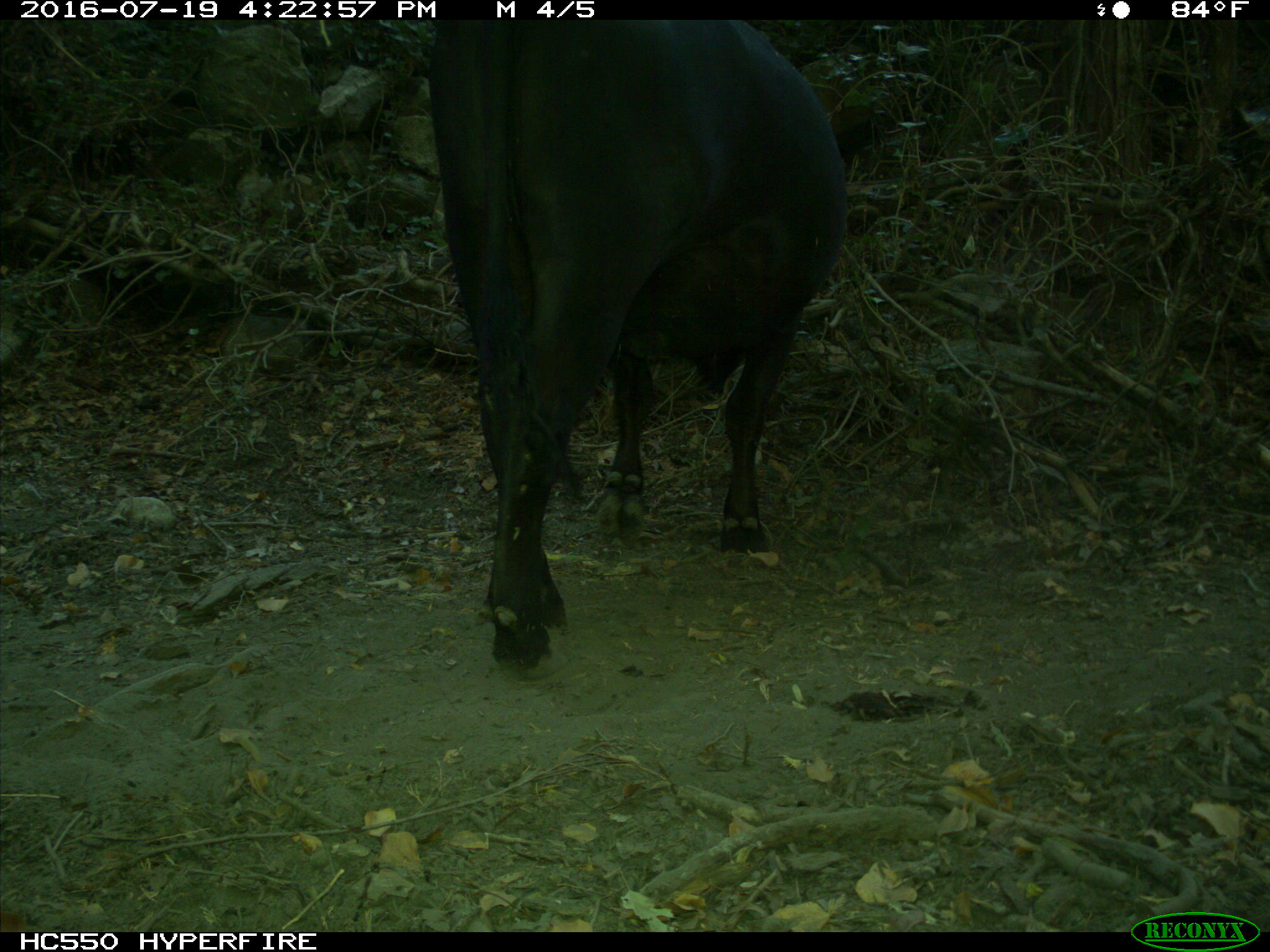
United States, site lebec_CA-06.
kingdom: Animalia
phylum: Chordata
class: Mammalia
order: Artiodactyla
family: Bovidae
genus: Bos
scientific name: Bos taurus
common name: domestic cow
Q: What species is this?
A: Bos taurus (domestic cow).